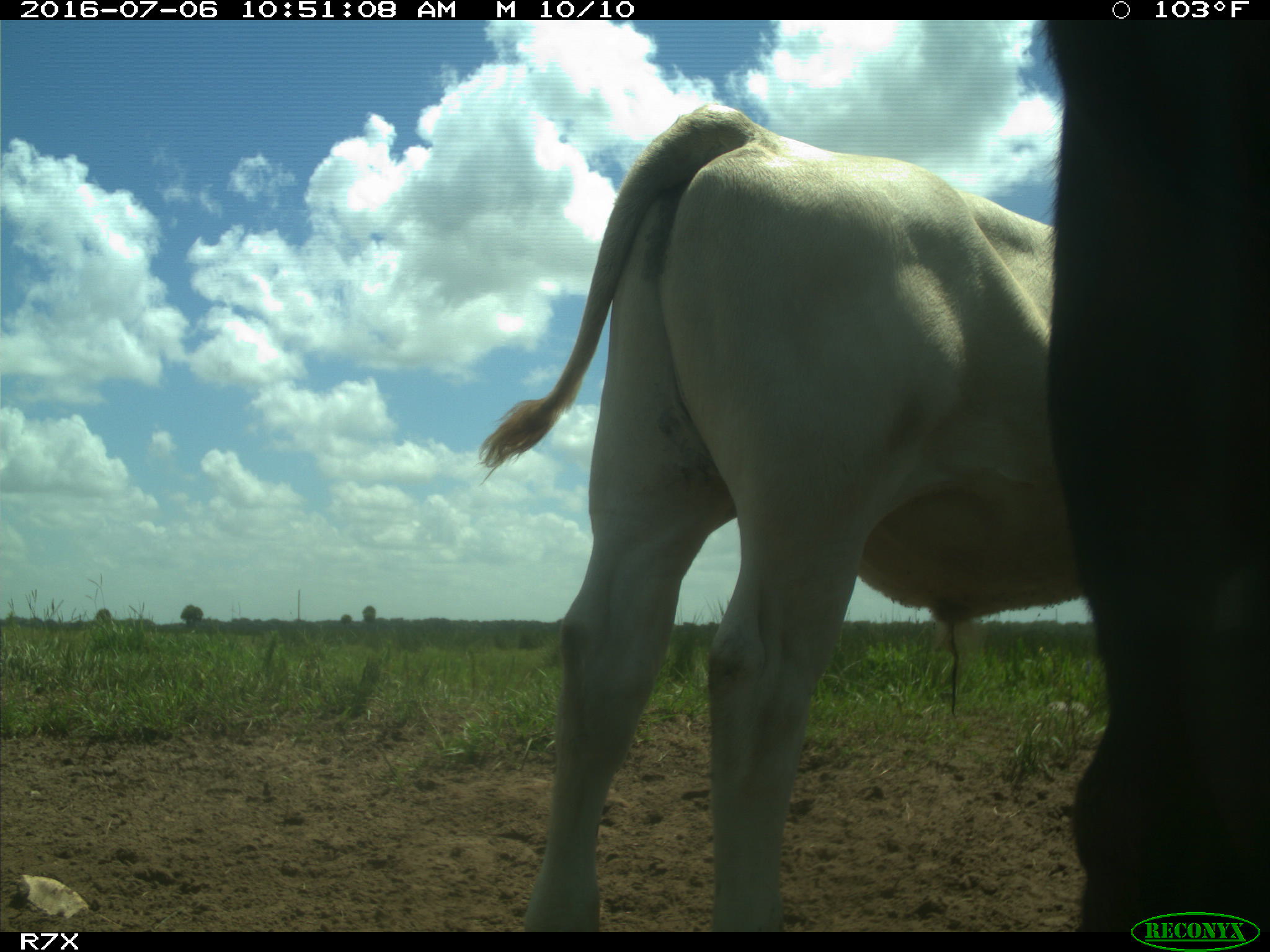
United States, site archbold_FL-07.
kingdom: Animalia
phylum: Chordata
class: Mammalia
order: Artiodactyla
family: Bovidae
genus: Bos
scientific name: Bos taurus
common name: domestic cow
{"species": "Bos taurus (domestic cow)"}